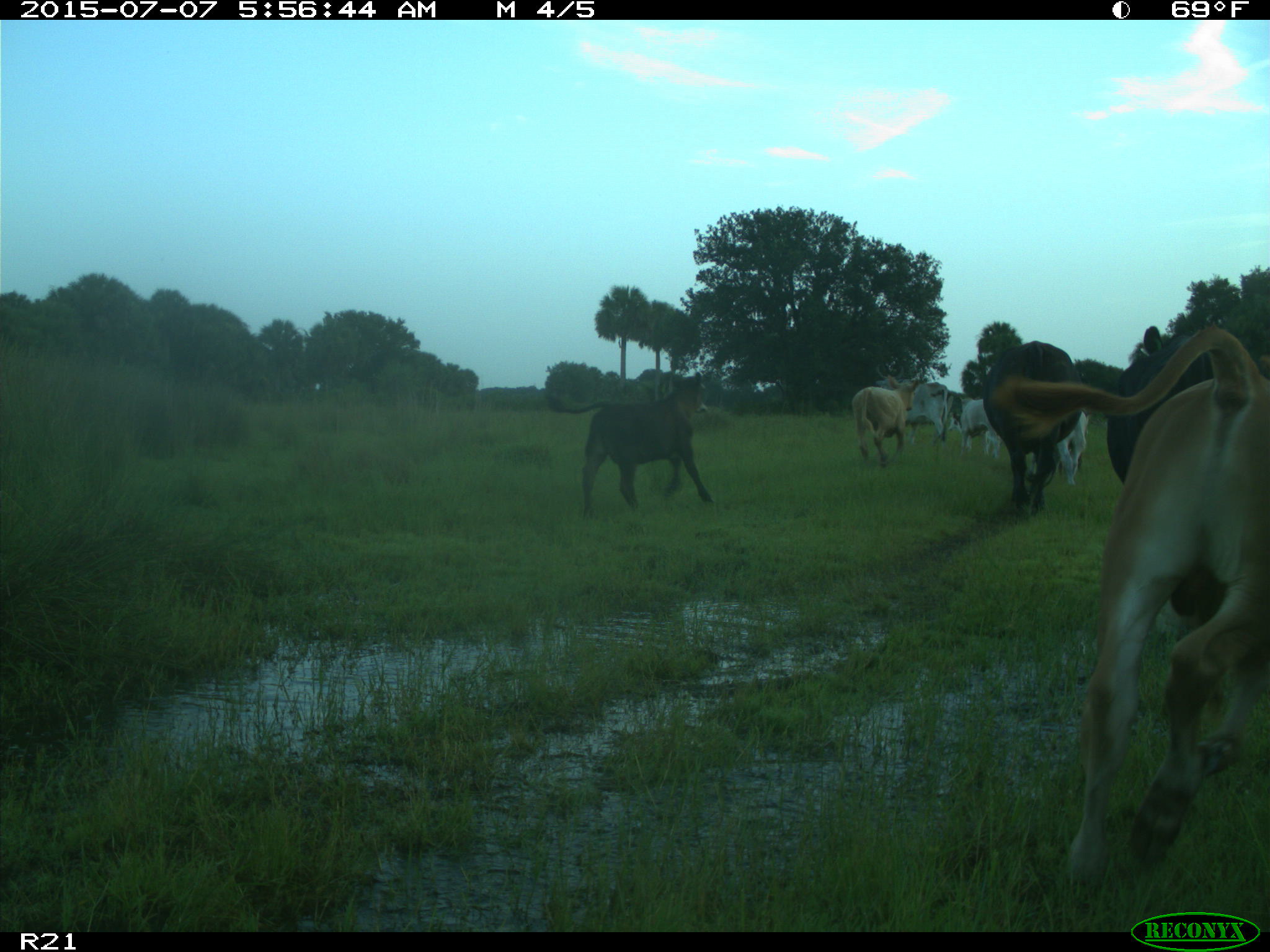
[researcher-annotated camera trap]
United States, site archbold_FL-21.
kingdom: Animalia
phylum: Chordata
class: Mammalia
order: Artiodactyla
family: Bovidae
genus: Bos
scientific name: Bos taurus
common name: domestic cow